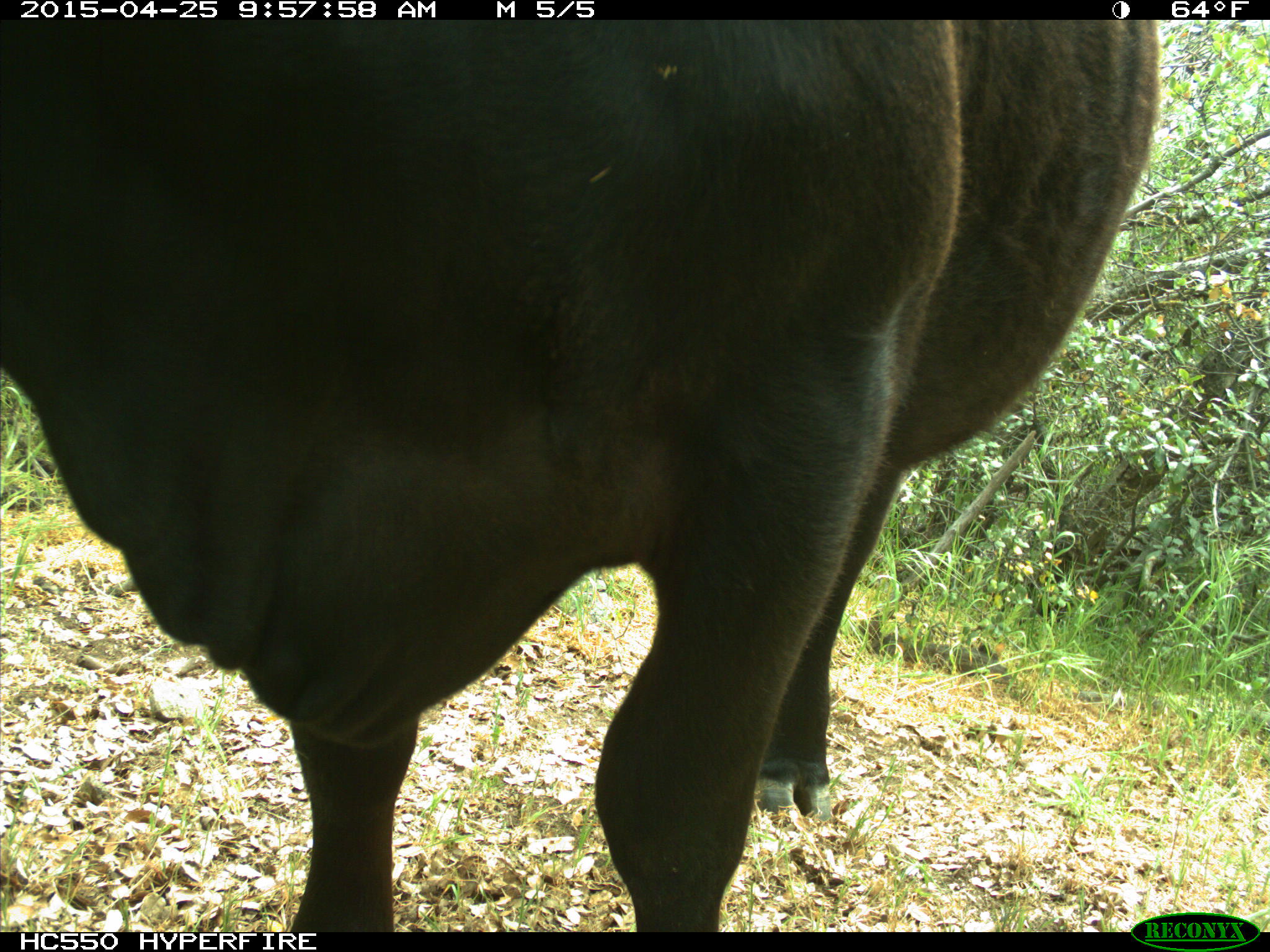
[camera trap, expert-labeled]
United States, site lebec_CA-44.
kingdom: Animalia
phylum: Chordata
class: Mammalia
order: Artiodactyla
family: Suidae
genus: Sus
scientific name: Sus scrofa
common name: wild boar